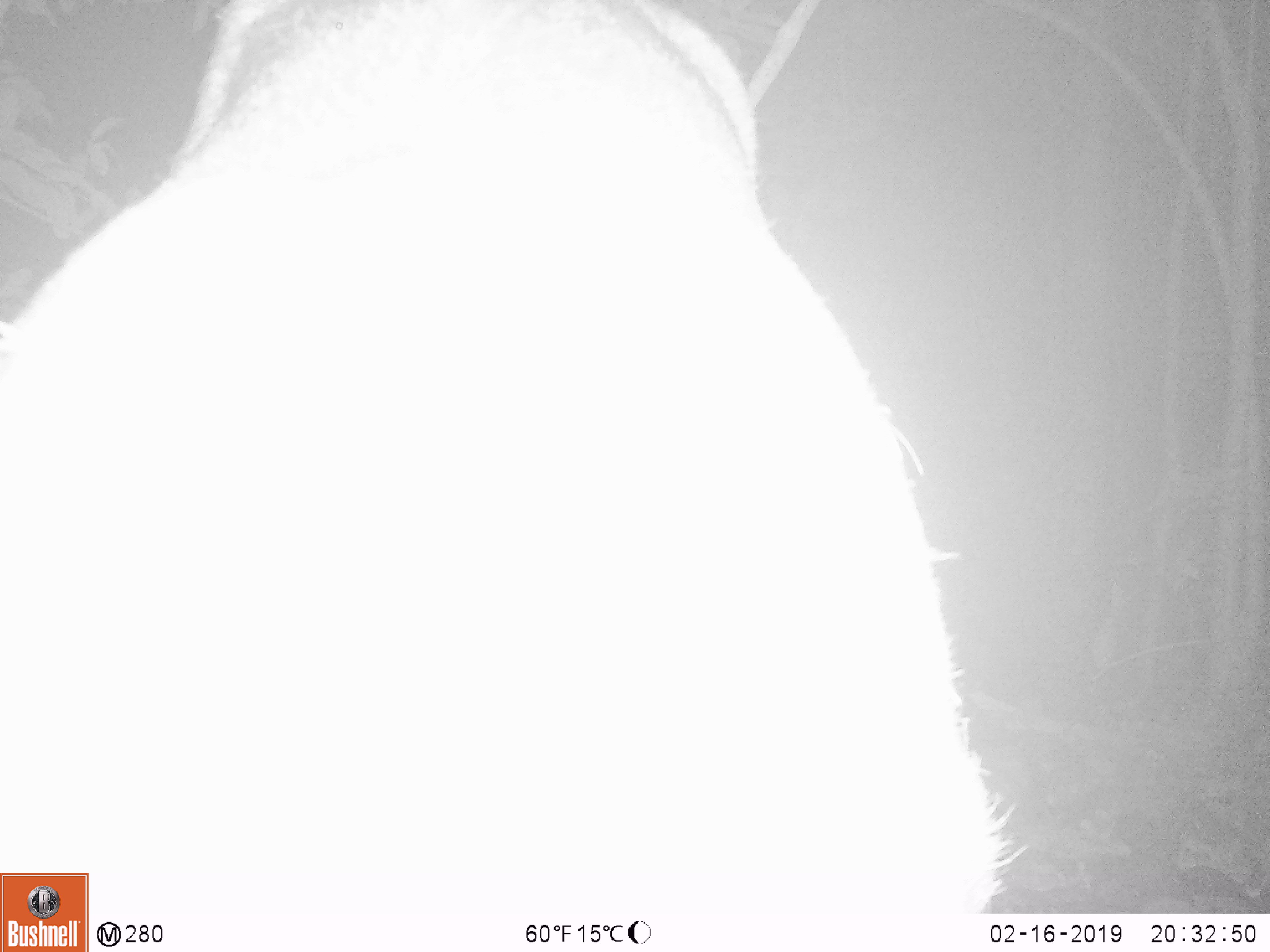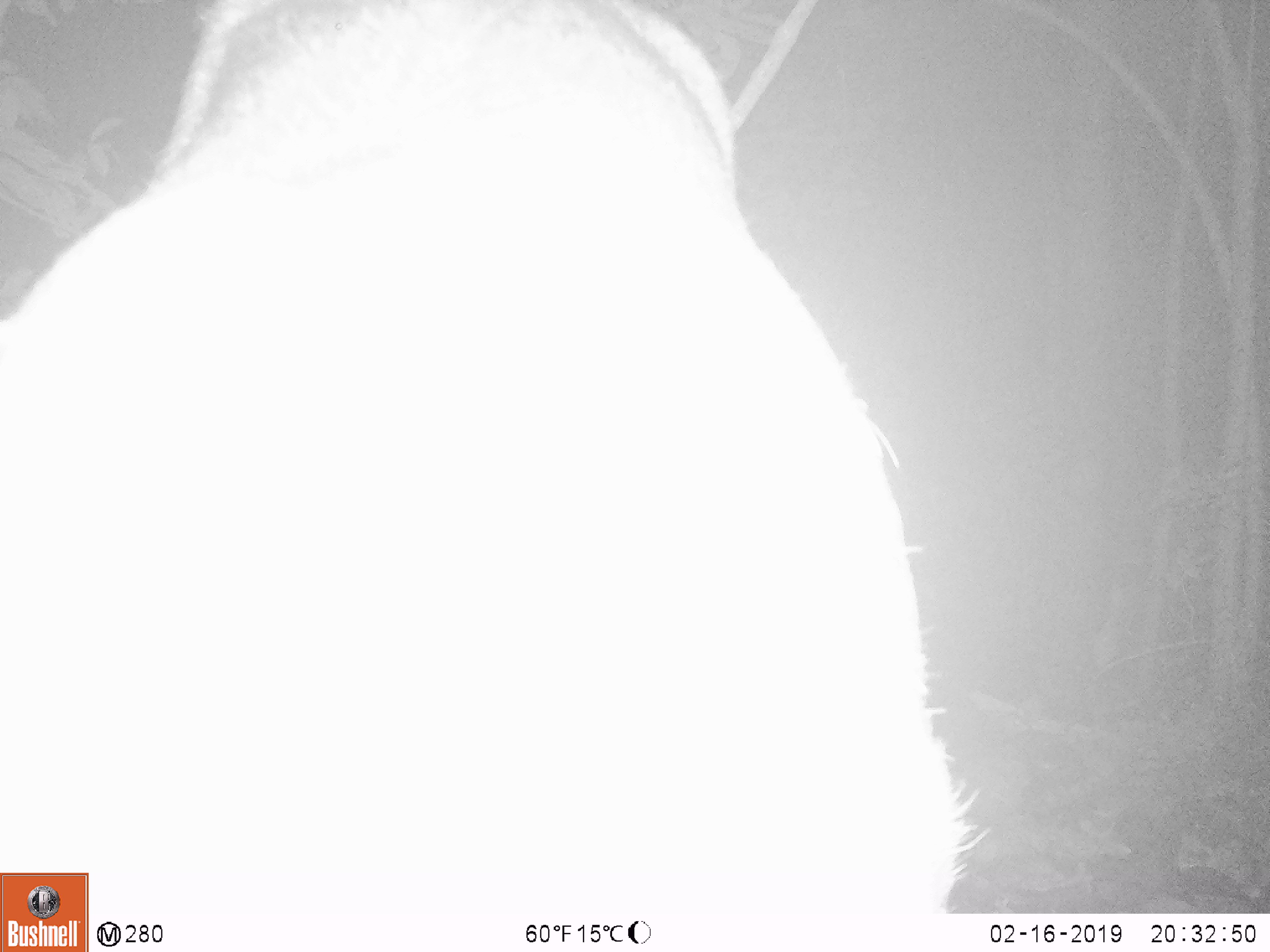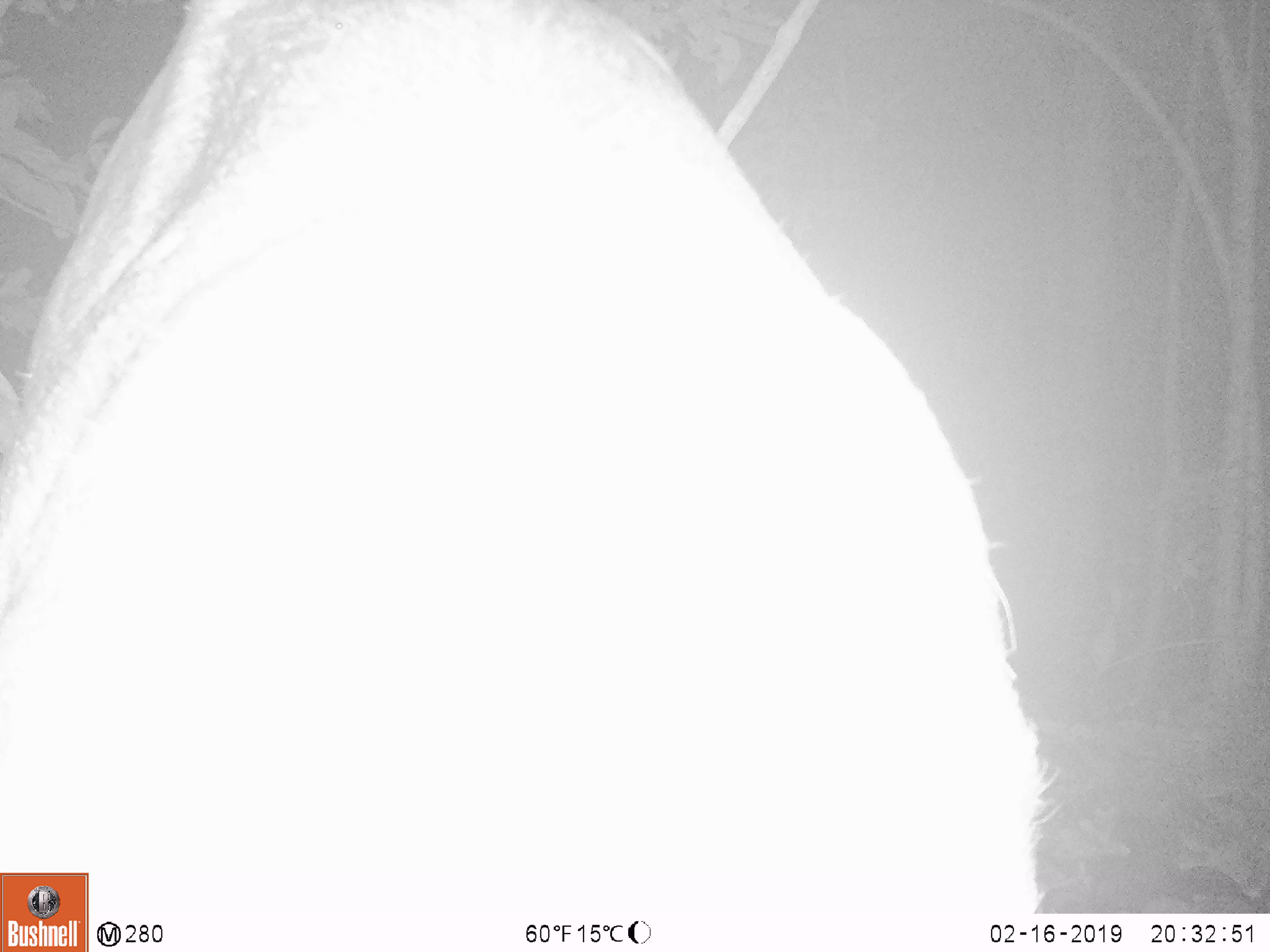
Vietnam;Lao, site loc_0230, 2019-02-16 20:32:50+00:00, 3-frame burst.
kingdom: Animalia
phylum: Chordata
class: Mammalia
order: Artiodactyla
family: Cervidae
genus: Rusa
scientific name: Rusa unicolor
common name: sambar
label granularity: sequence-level